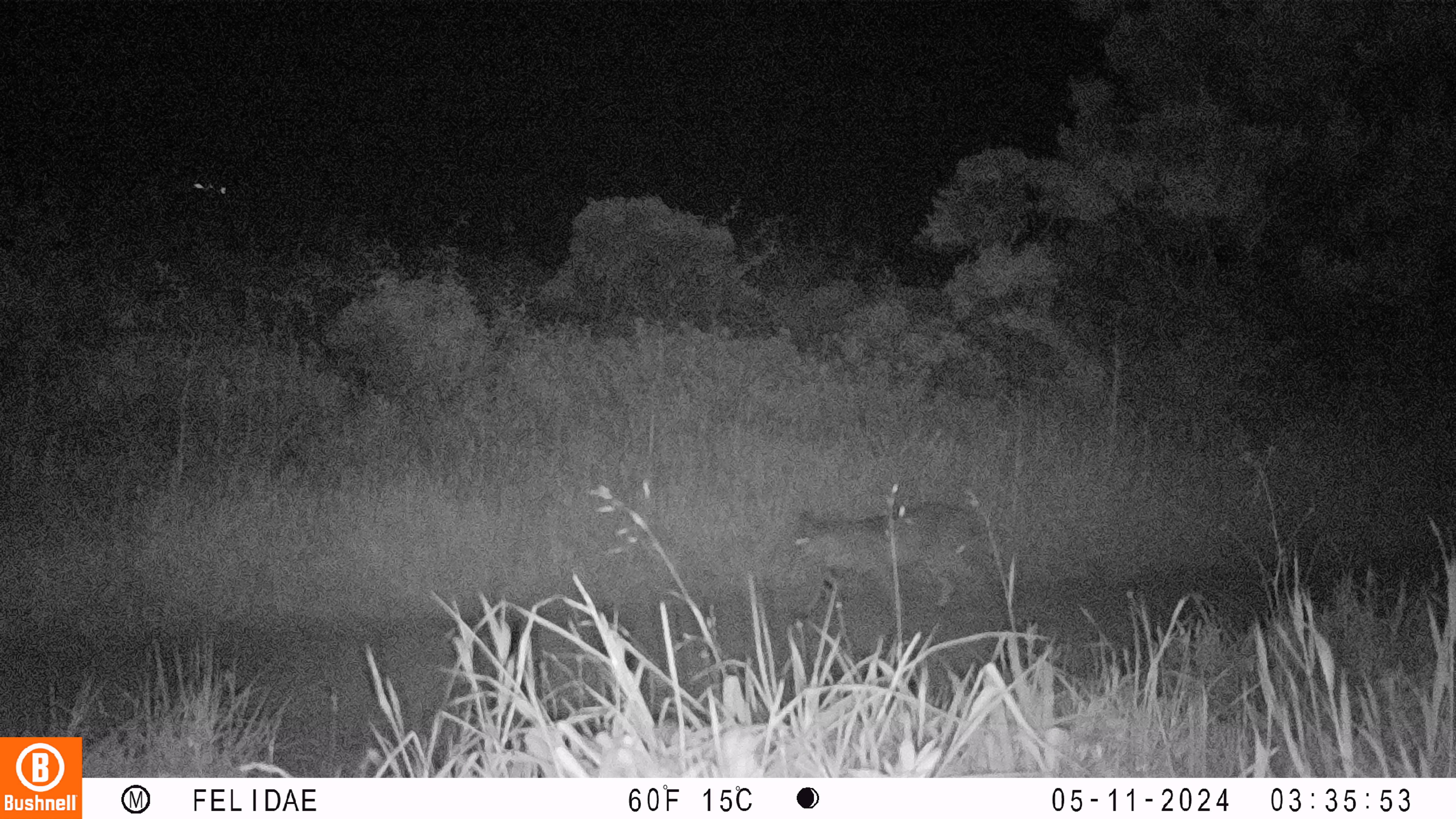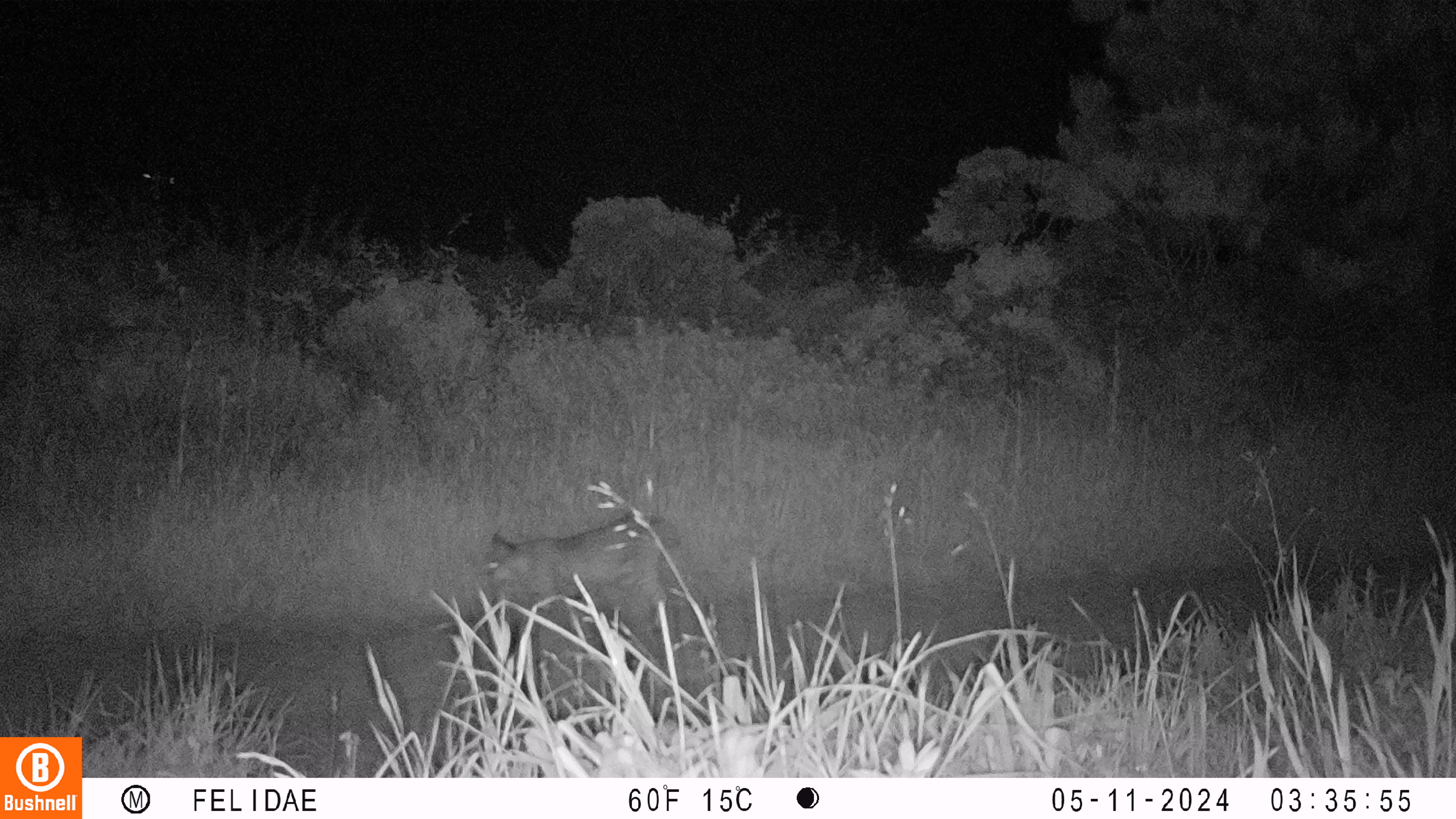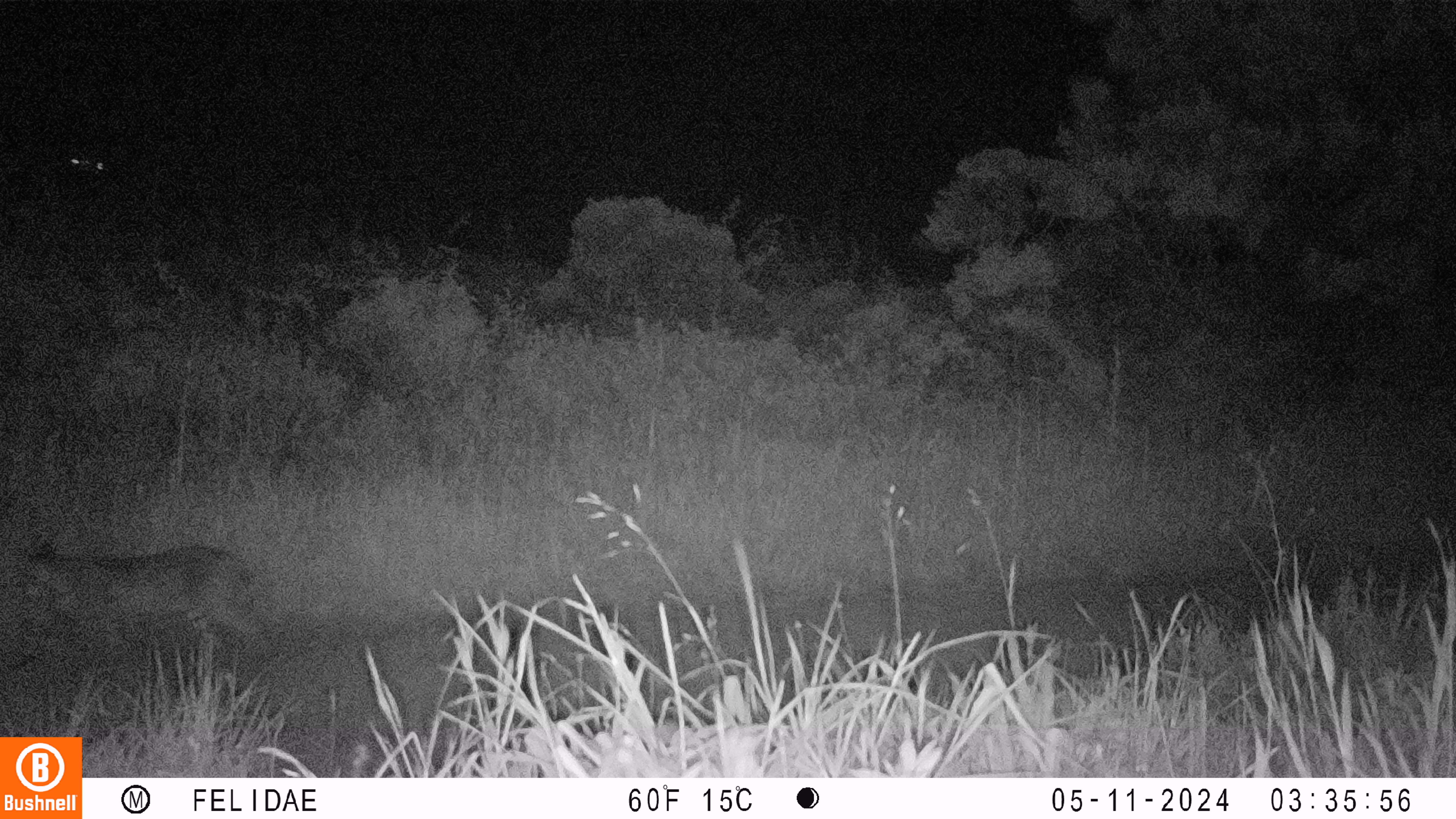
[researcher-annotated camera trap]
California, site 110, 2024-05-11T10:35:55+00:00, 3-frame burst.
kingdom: Animalia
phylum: Chordata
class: Mammalia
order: Carnivora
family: Felidae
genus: Lynx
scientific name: Lynx rufus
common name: bobcat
Bobcat (Lynx rufus).